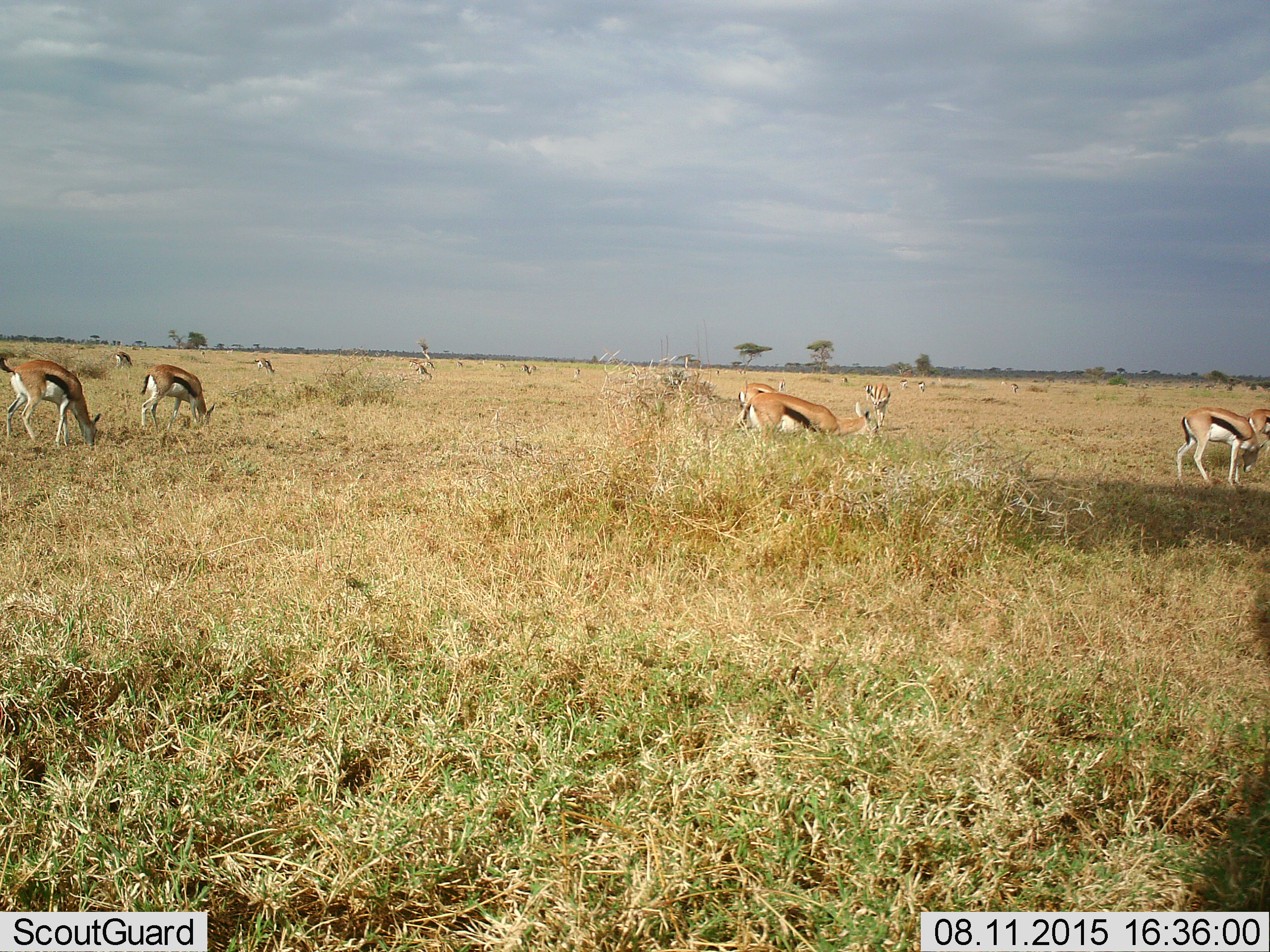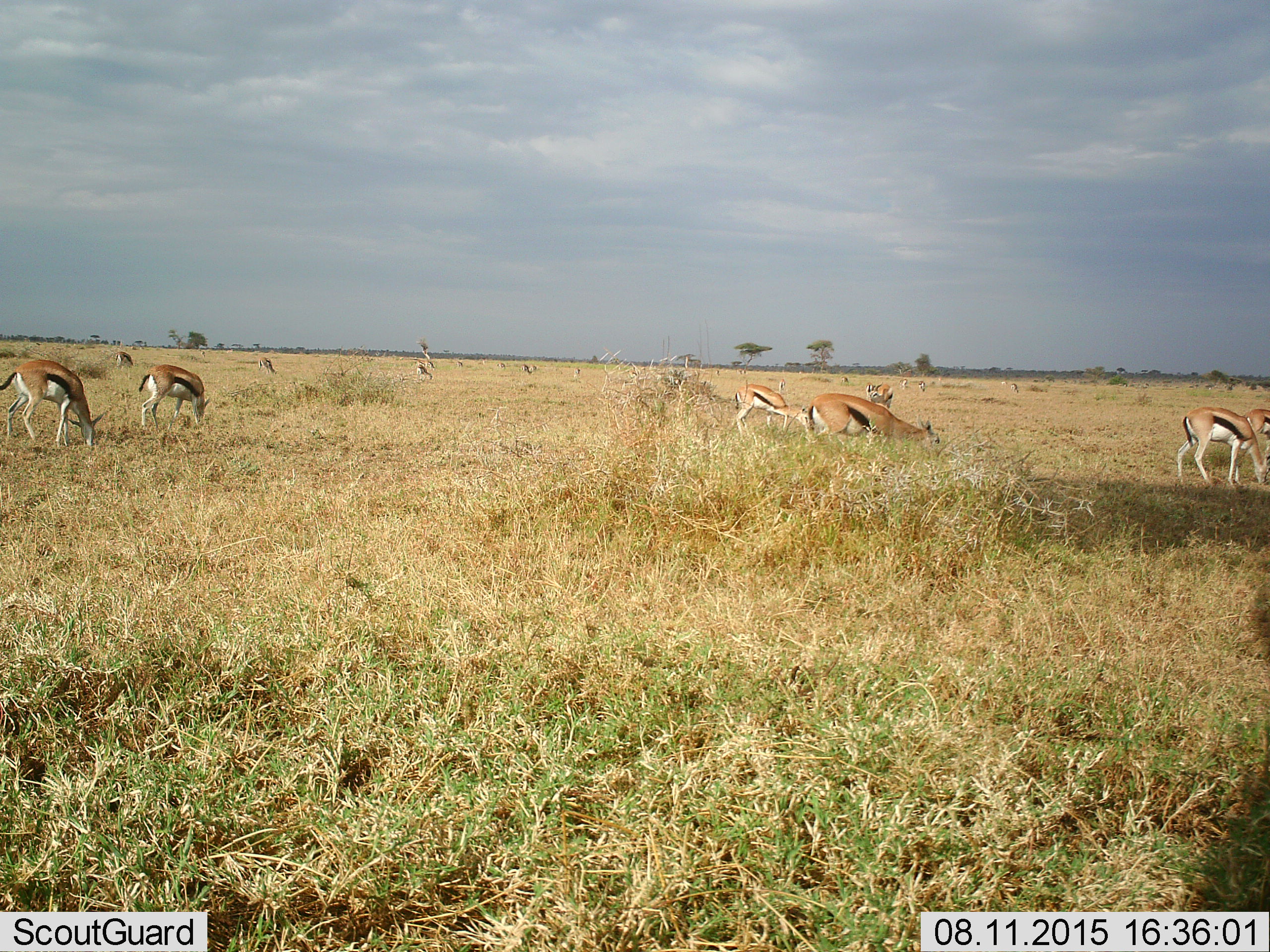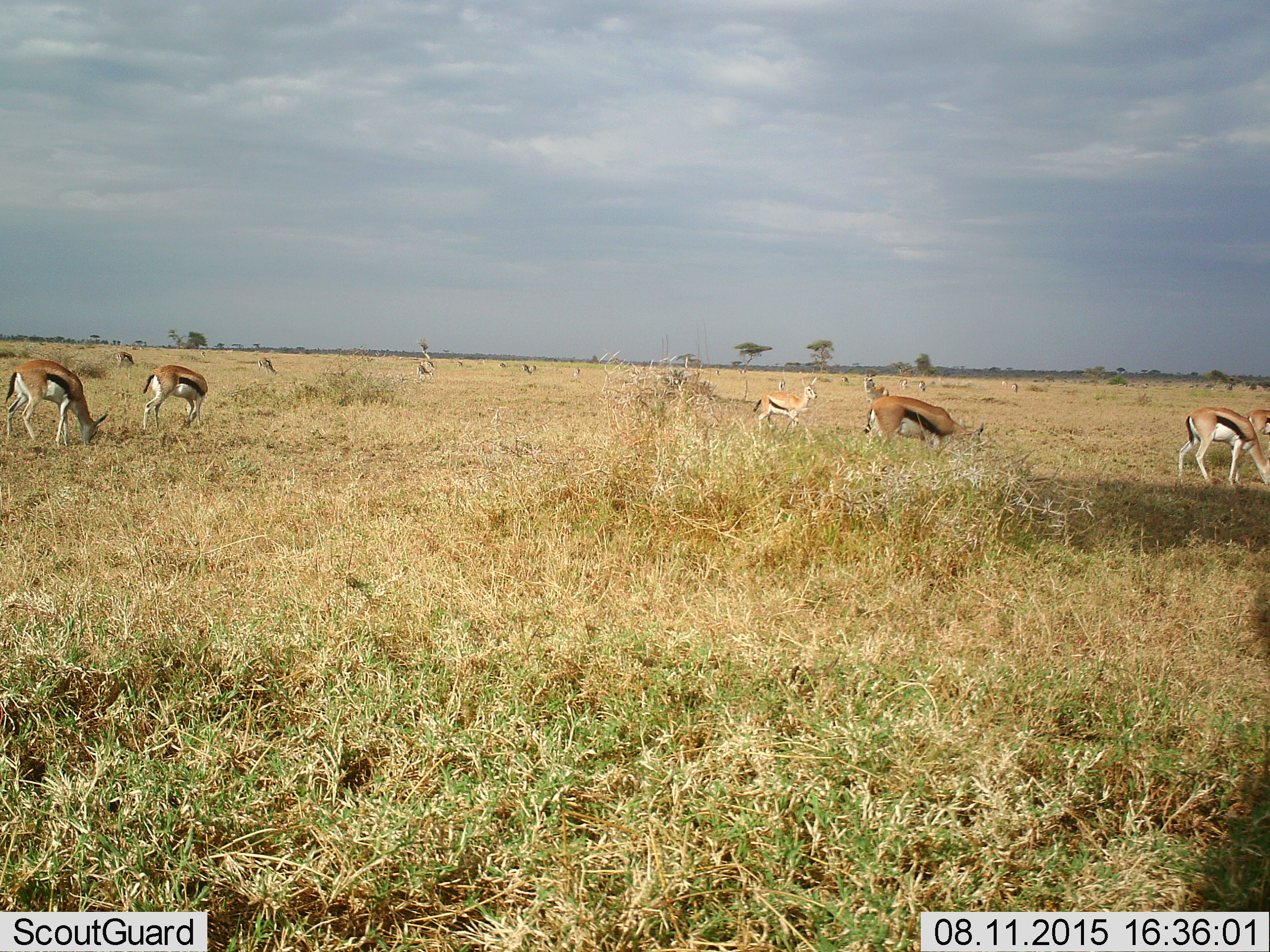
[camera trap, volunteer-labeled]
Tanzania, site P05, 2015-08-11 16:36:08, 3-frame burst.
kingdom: Animalia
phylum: Chordata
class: Mammalia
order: Artiodactyla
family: Bovidae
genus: Eudorcas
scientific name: Eudorcas thomsonii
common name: thomson's gazelle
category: gazellethomsons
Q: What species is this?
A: Gazellethomsons (thomson's gazelle) (Eudorcas thomsonii).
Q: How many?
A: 11-50.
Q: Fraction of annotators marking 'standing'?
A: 50%.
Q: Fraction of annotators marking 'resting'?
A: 17%.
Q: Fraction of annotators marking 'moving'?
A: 67%.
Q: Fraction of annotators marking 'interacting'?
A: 0%.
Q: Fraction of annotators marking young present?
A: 33%.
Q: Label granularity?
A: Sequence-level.